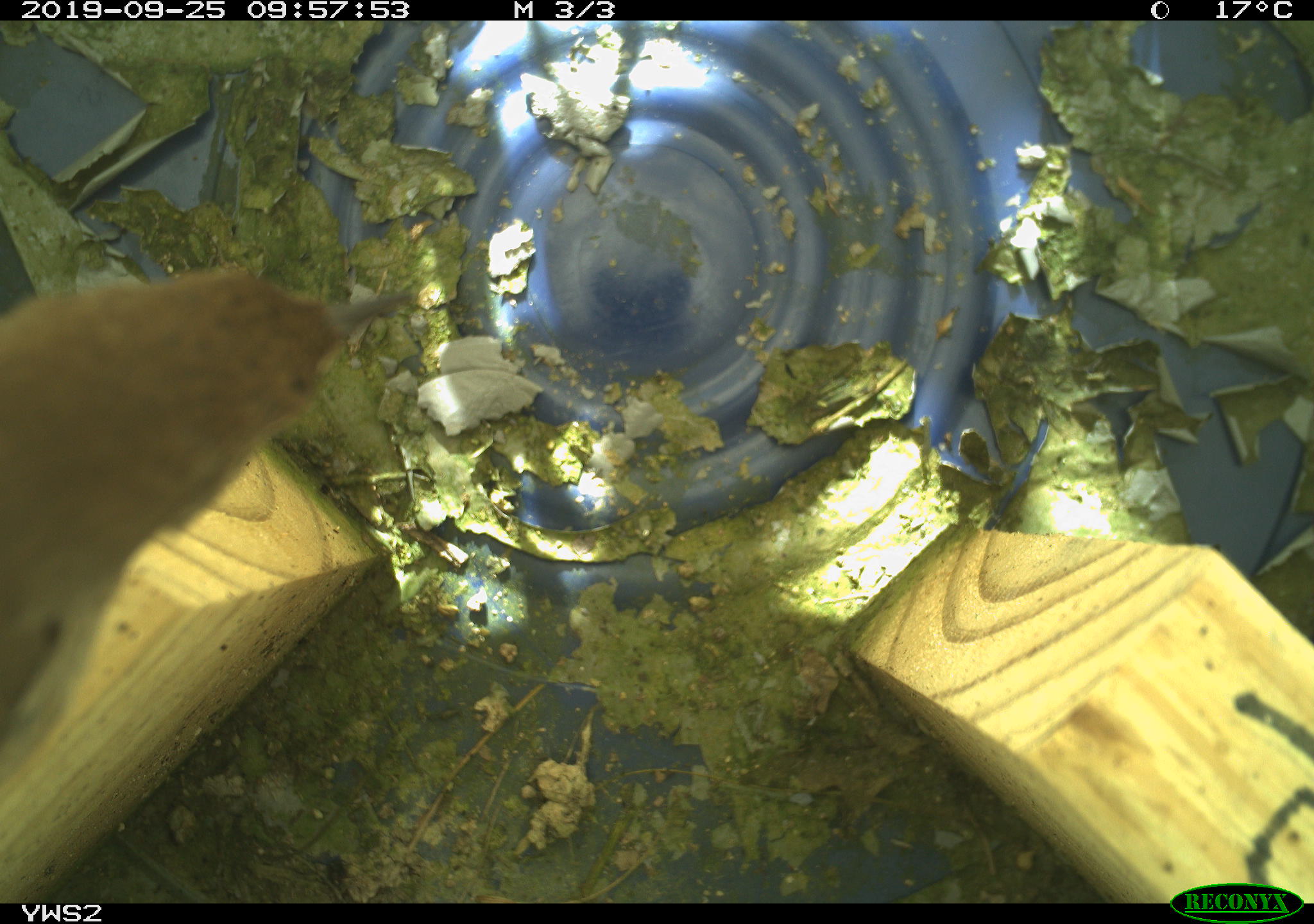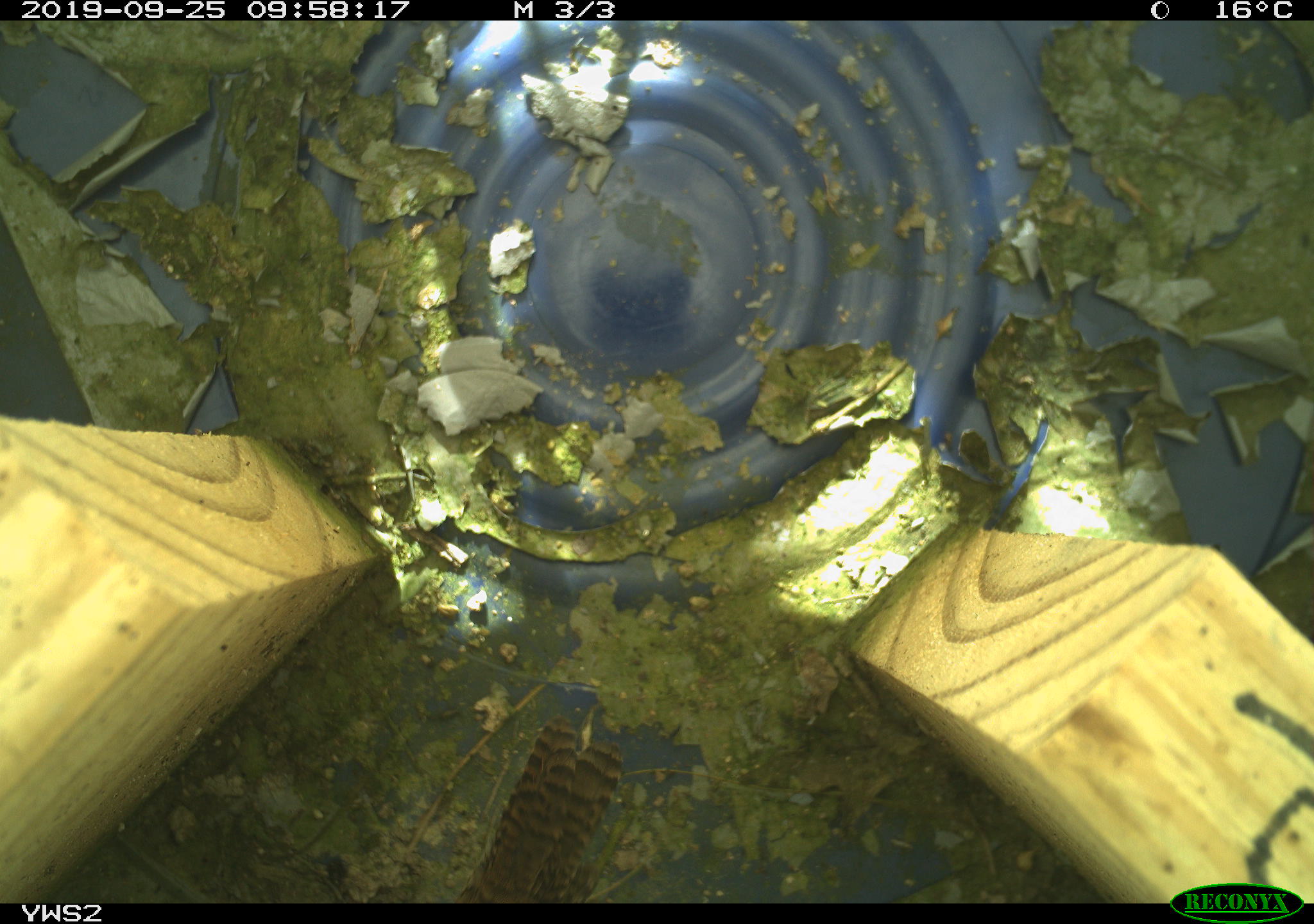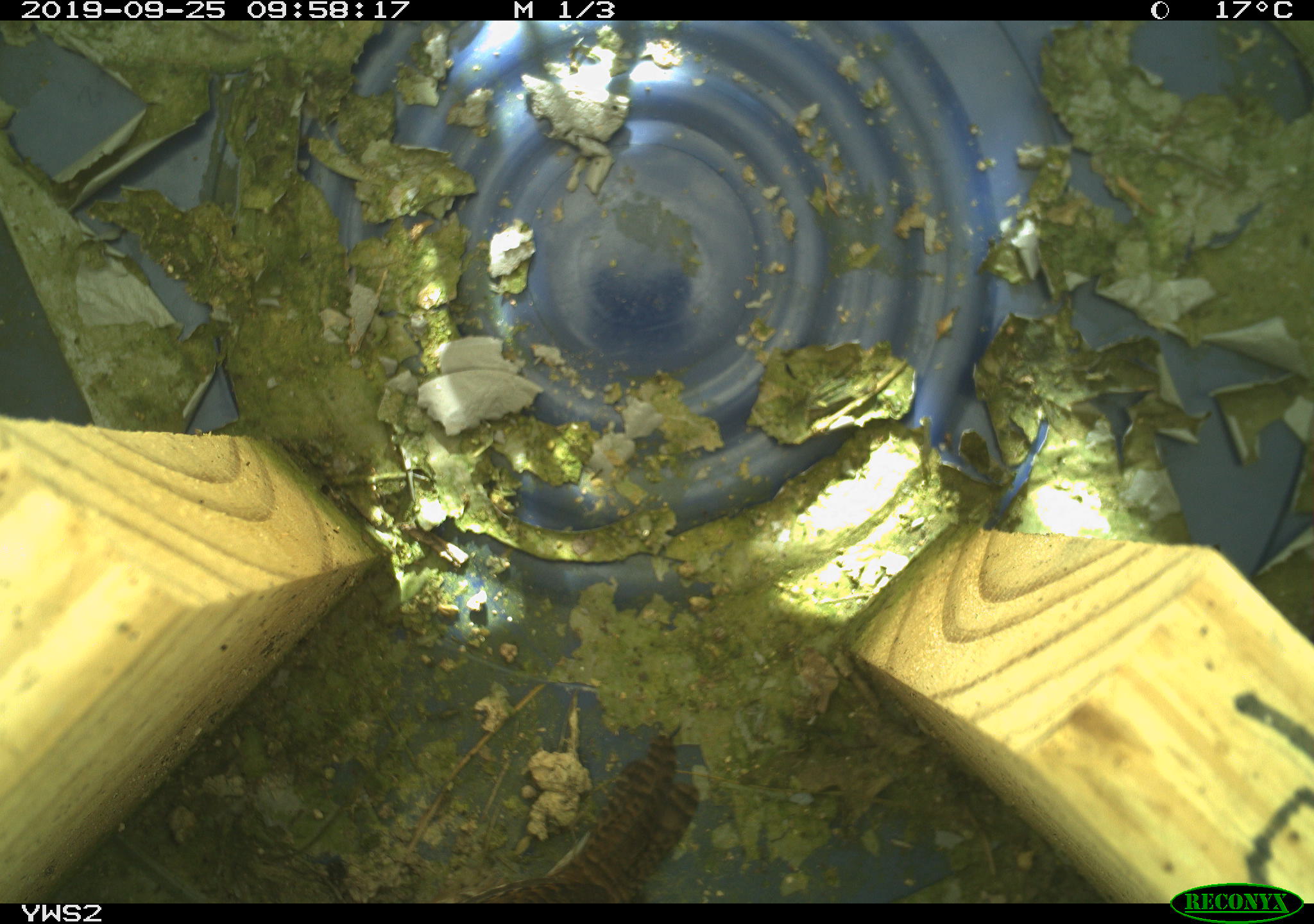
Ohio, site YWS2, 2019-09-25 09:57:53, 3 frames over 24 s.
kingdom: Animalia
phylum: Chordata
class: Aves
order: Passeriformes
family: Troglodytidae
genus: Troglodytes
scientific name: Troglodytes aedon aedon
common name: northern house wren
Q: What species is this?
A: Northern house wren (Troglodytes aedon aedon).